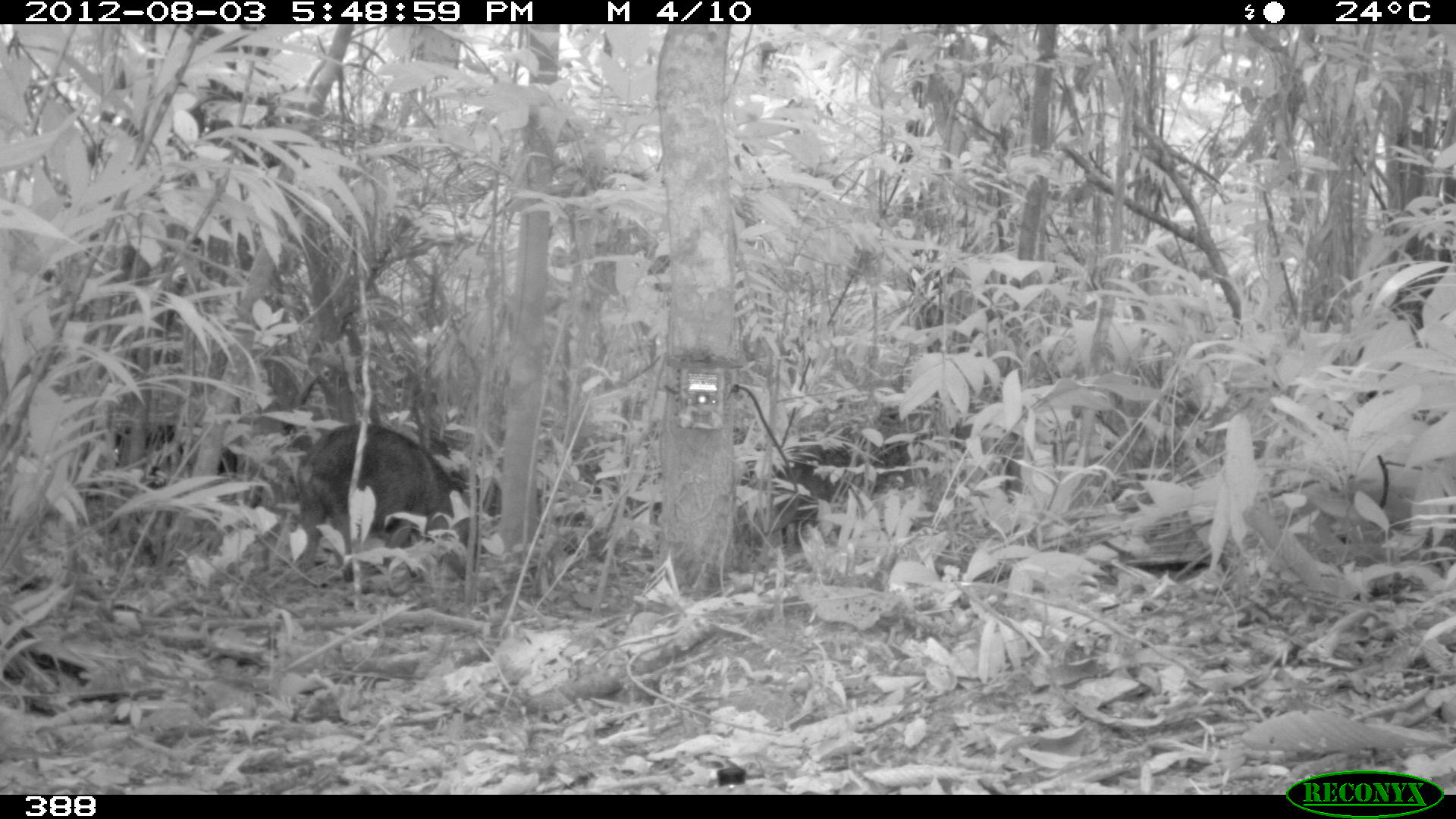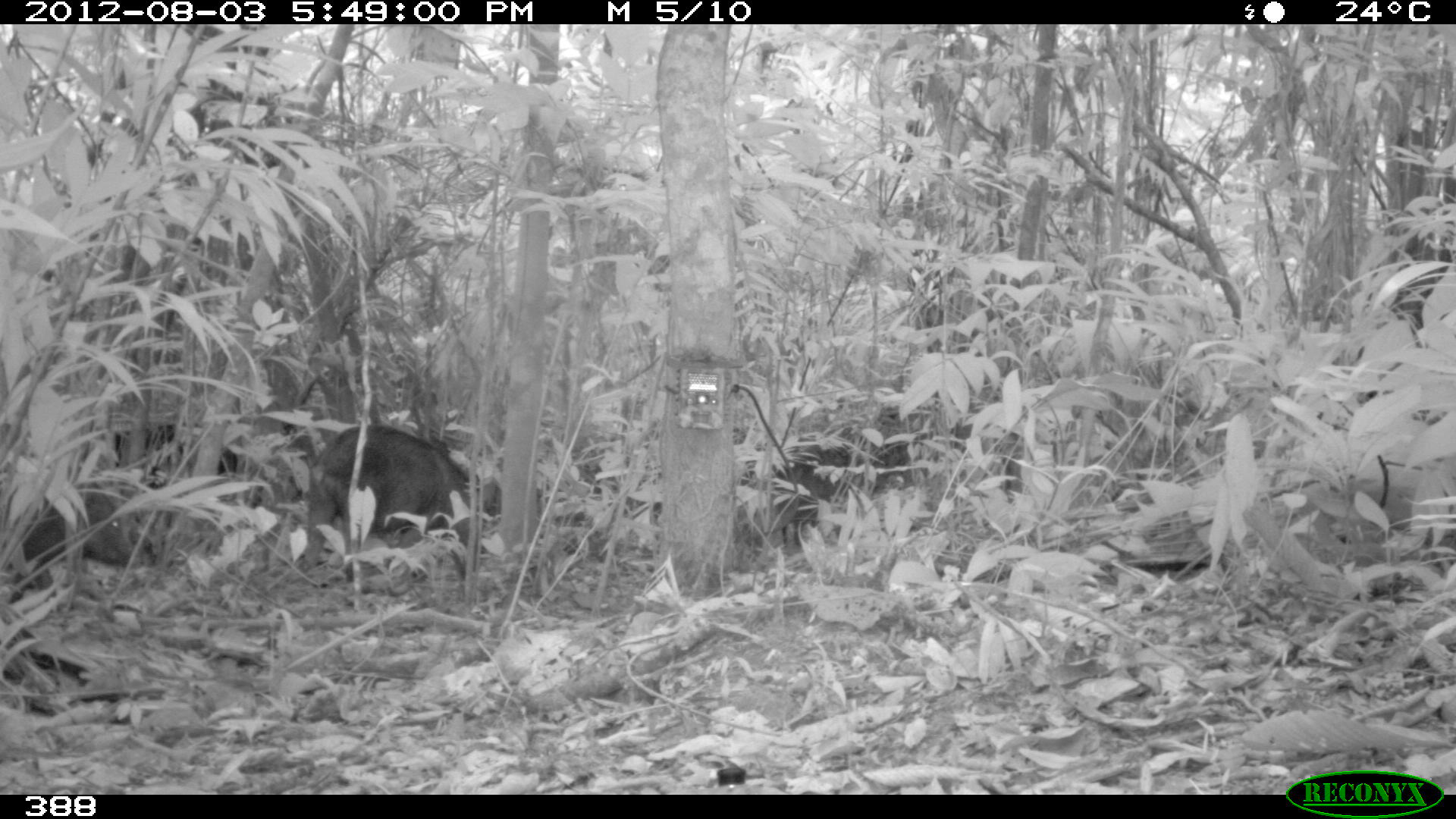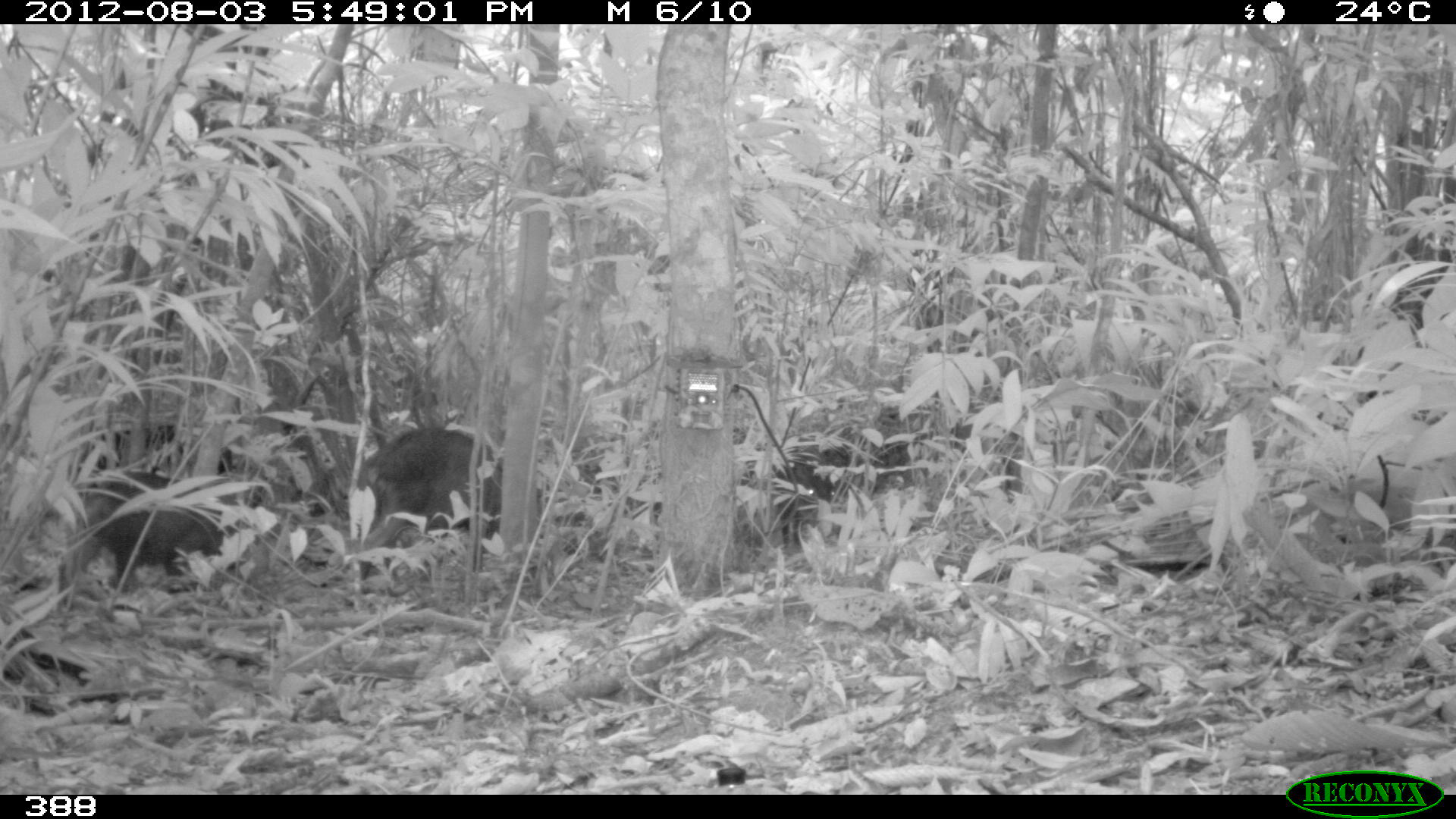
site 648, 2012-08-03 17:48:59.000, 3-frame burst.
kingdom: Animalia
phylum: Chordata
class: Mammalia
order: Artiodactyla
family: Tayassuidae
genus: Tayassu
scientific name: Tayassu pecari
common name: white-lipped peccary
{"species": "Tayassu pecari (white-lipped peccary)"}